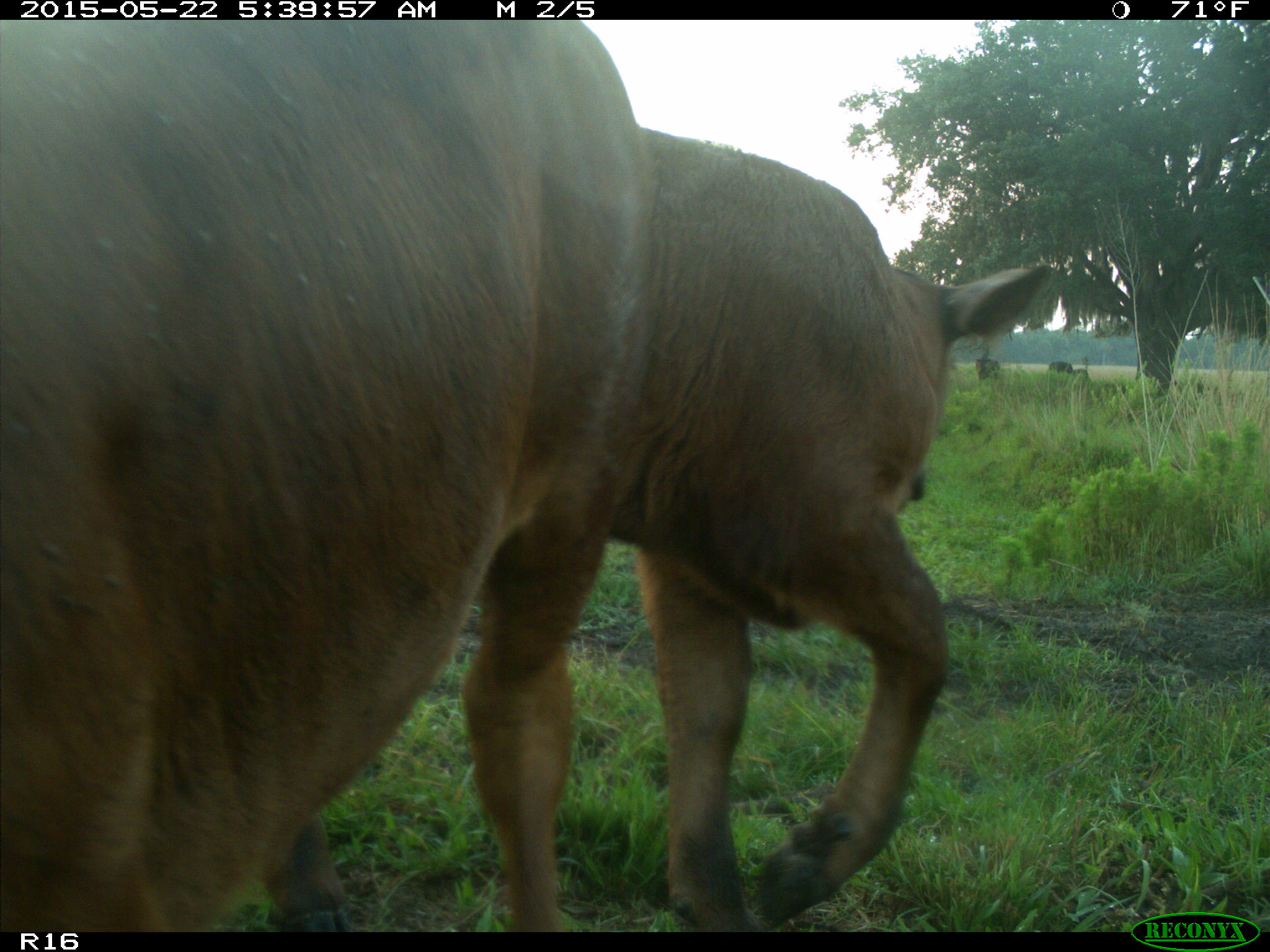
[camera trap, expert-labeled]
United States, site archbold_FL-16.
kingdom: Animalia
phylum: Chordata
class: Mammalia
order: Artiodactyla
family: Bovidae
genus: Bos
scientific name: Bos taurus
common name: domestic cow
Bos taurus (domestic cow).